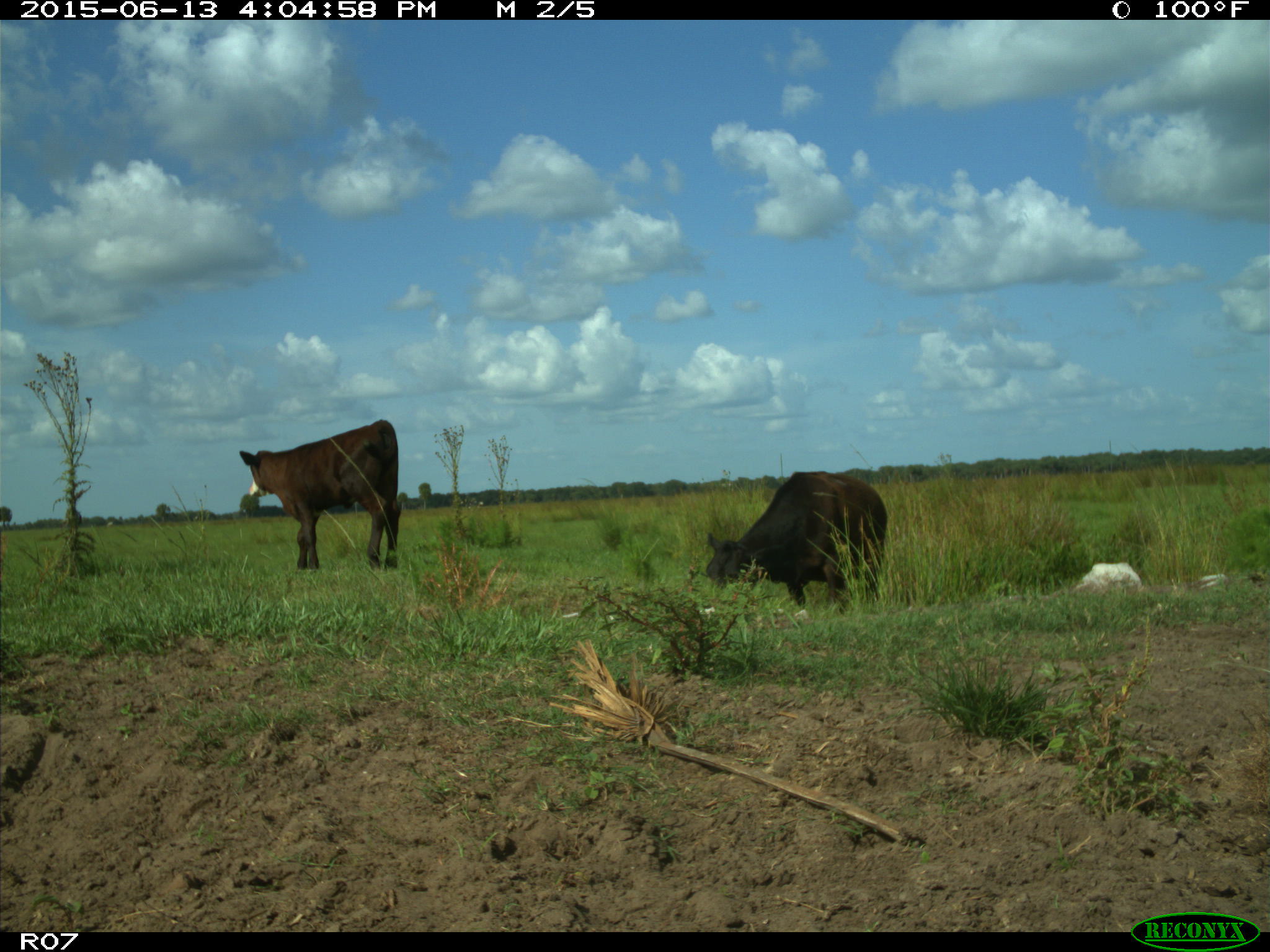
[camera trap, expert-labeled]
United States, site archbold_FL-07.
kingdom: Animalia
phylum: Chordata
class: Mammalia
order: Artiodactyla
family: Bovidae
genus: Bos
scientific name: Bos taurus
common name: domestic cow